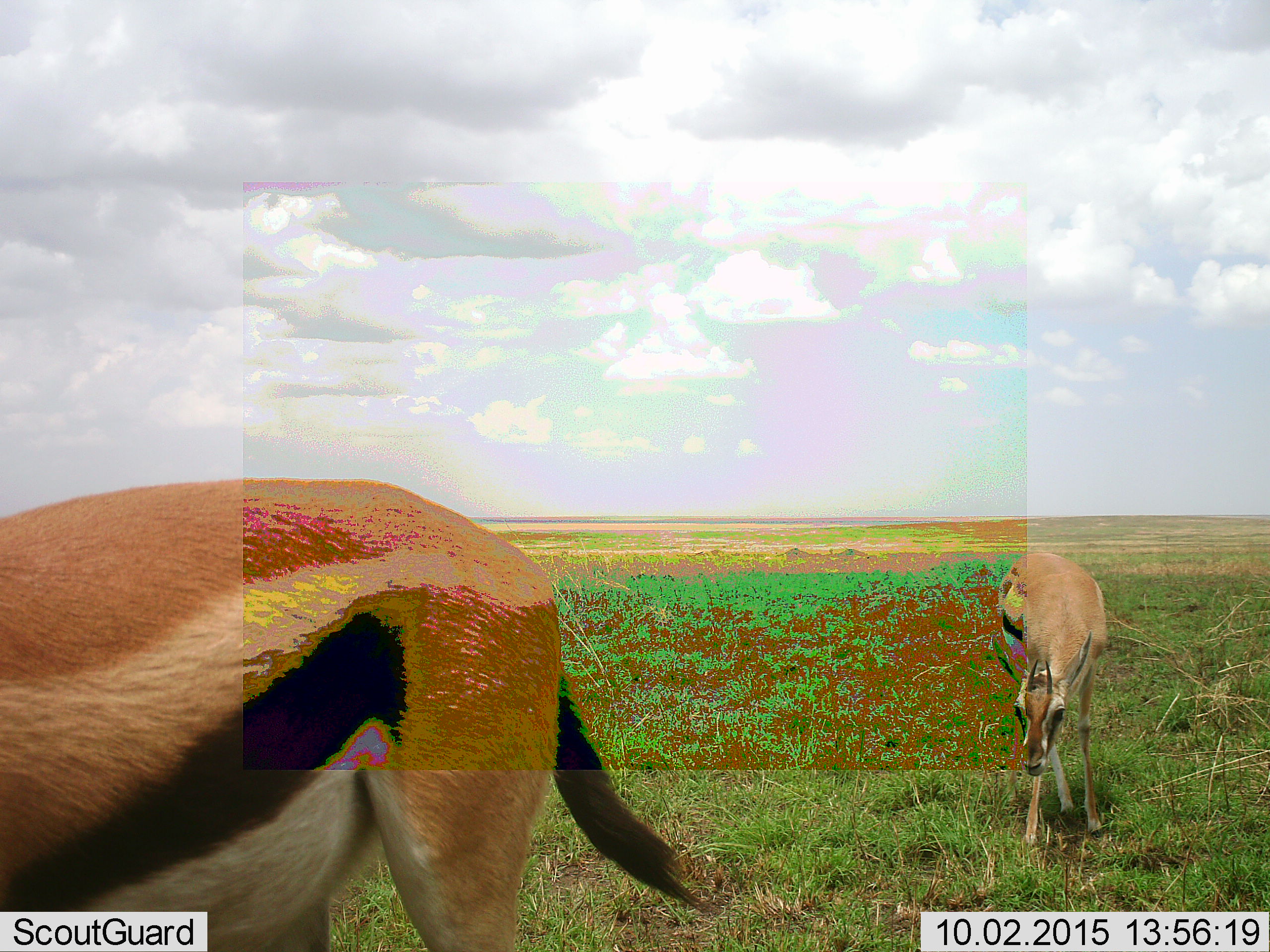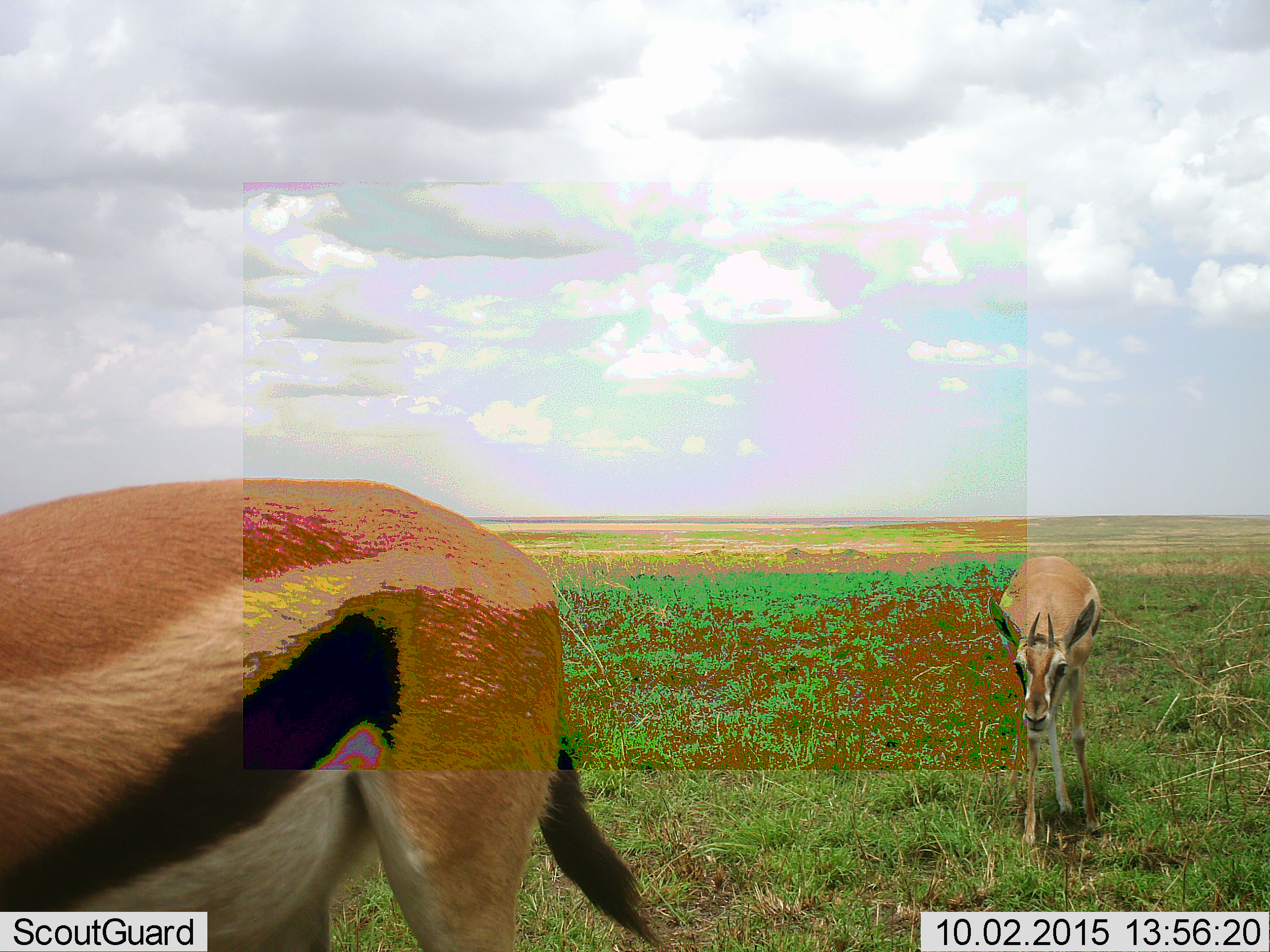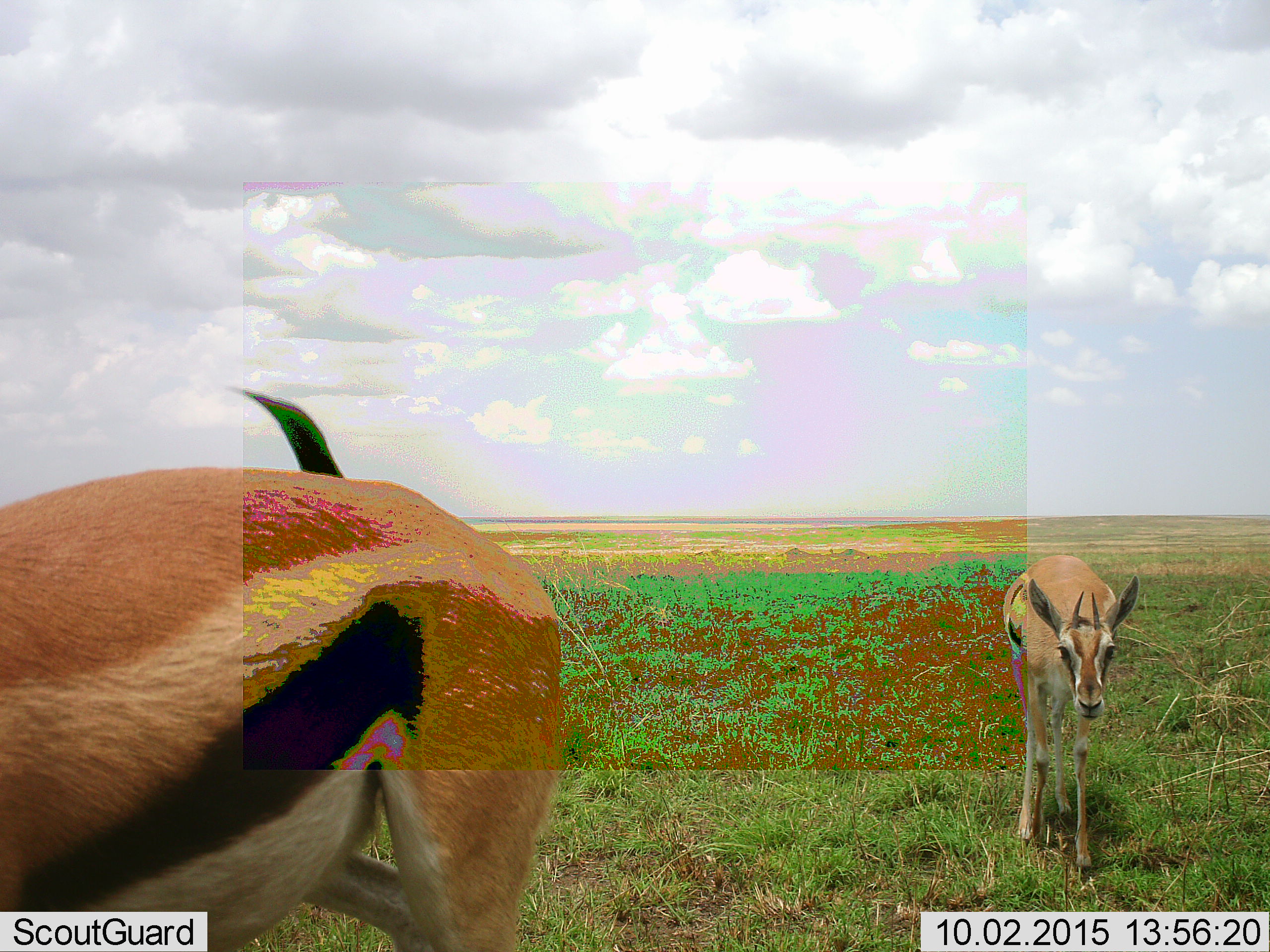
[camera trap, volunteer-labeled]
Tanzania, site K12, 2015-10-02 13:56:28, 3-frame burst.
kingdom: Animalia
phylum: Chordata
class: Mammalia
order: Artiodactyla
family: Bovidae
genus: Eudorcas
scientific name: Eudorcas thomsonii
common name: thomson's gazelle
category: gazellethomsons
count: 2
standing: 88%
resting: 0%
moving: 38%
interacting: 0%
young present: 12%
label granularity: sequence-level